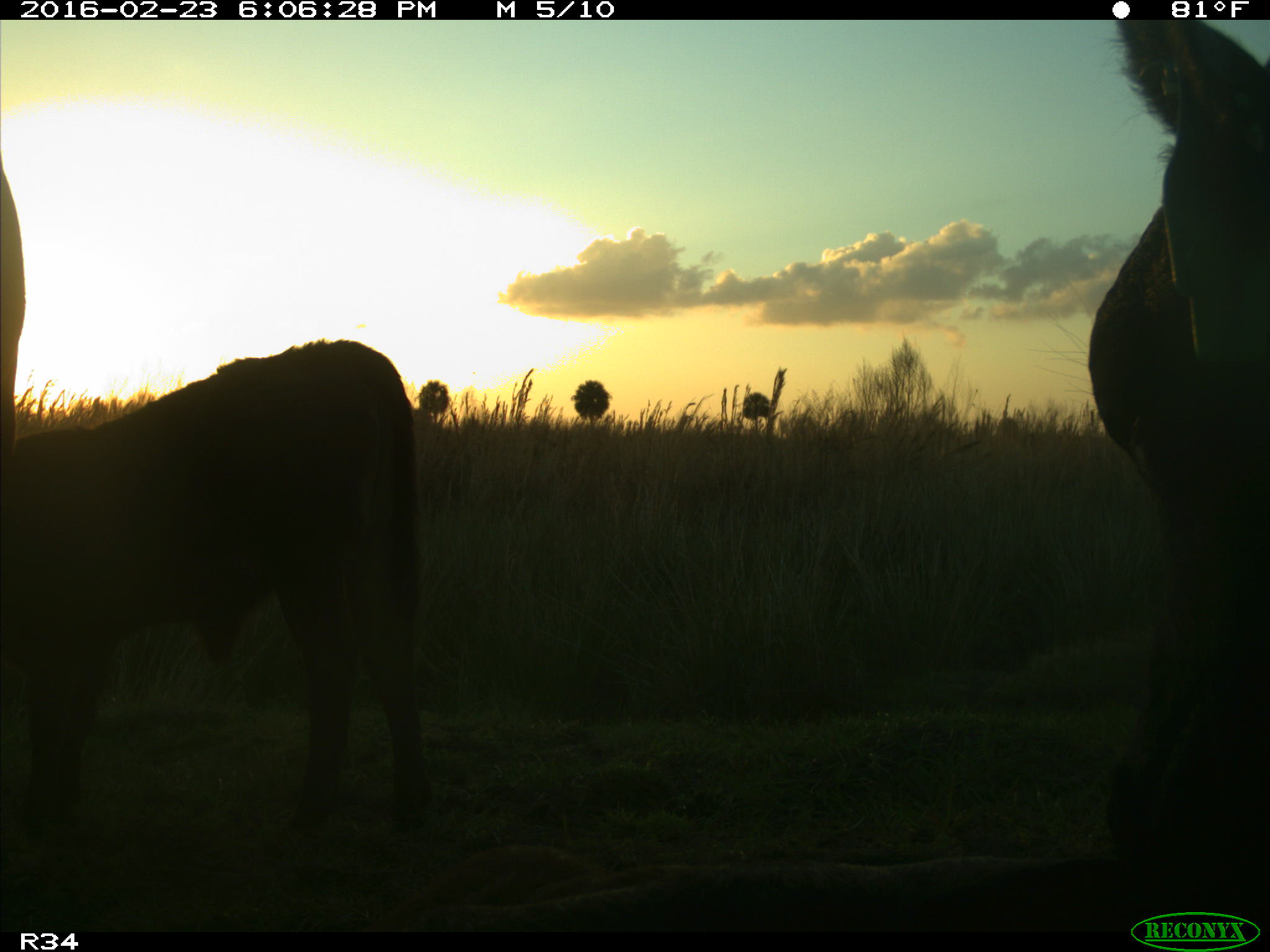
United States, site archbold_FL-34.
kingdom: Animalia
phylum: Chordata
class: Mammalia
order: Artiodactyla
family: Bovidae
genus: Bos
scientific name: Bos taurus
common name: domestic cow